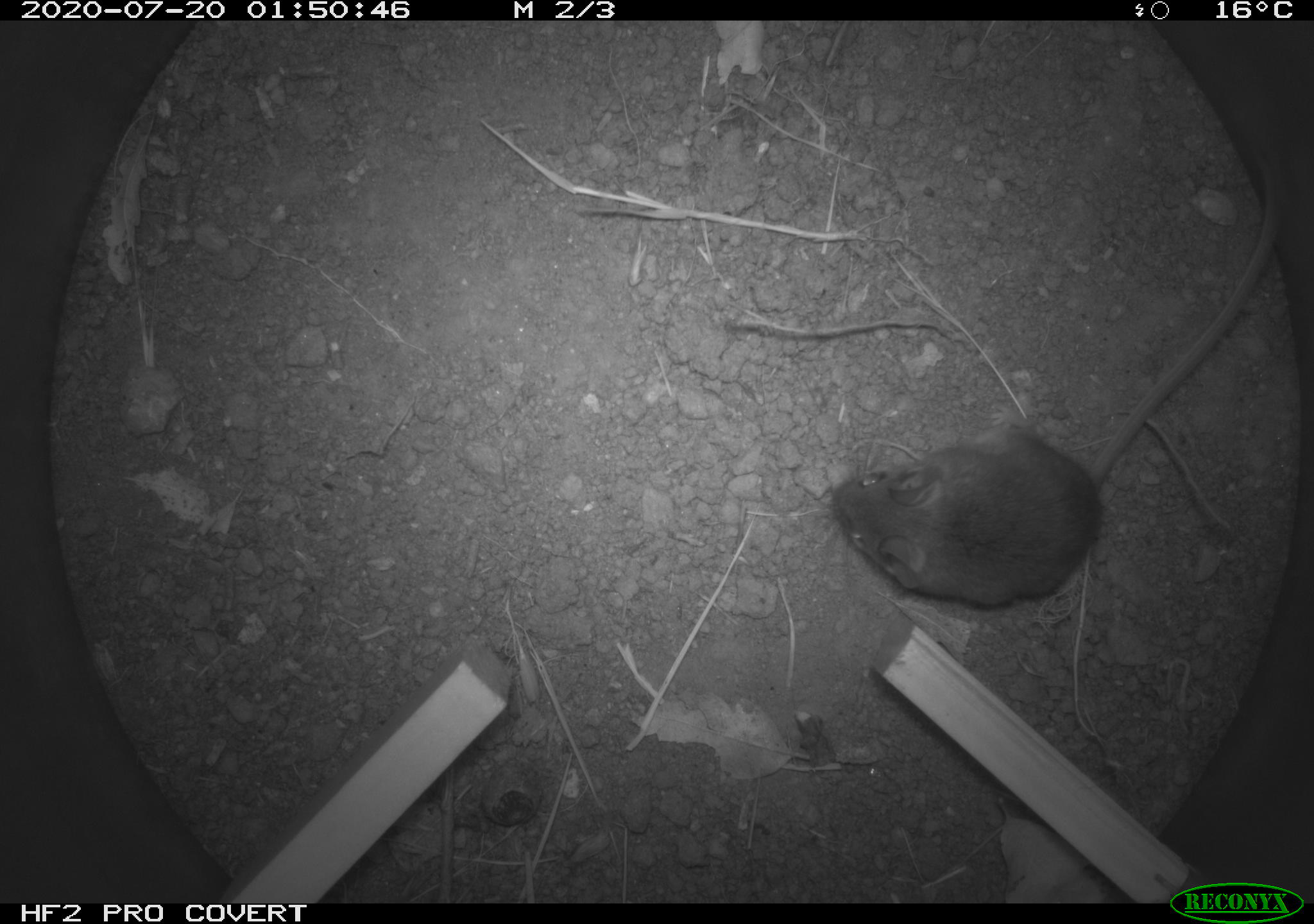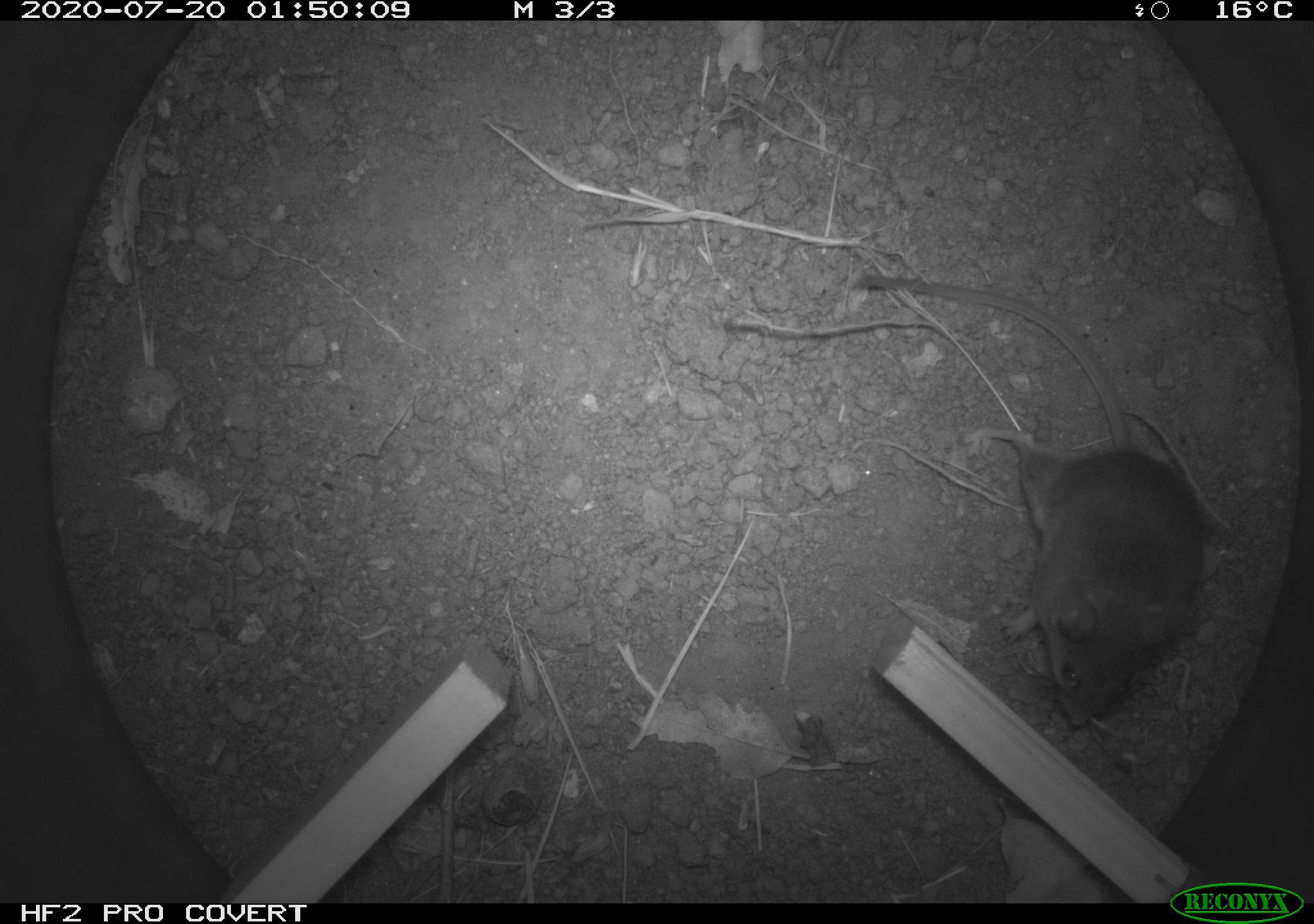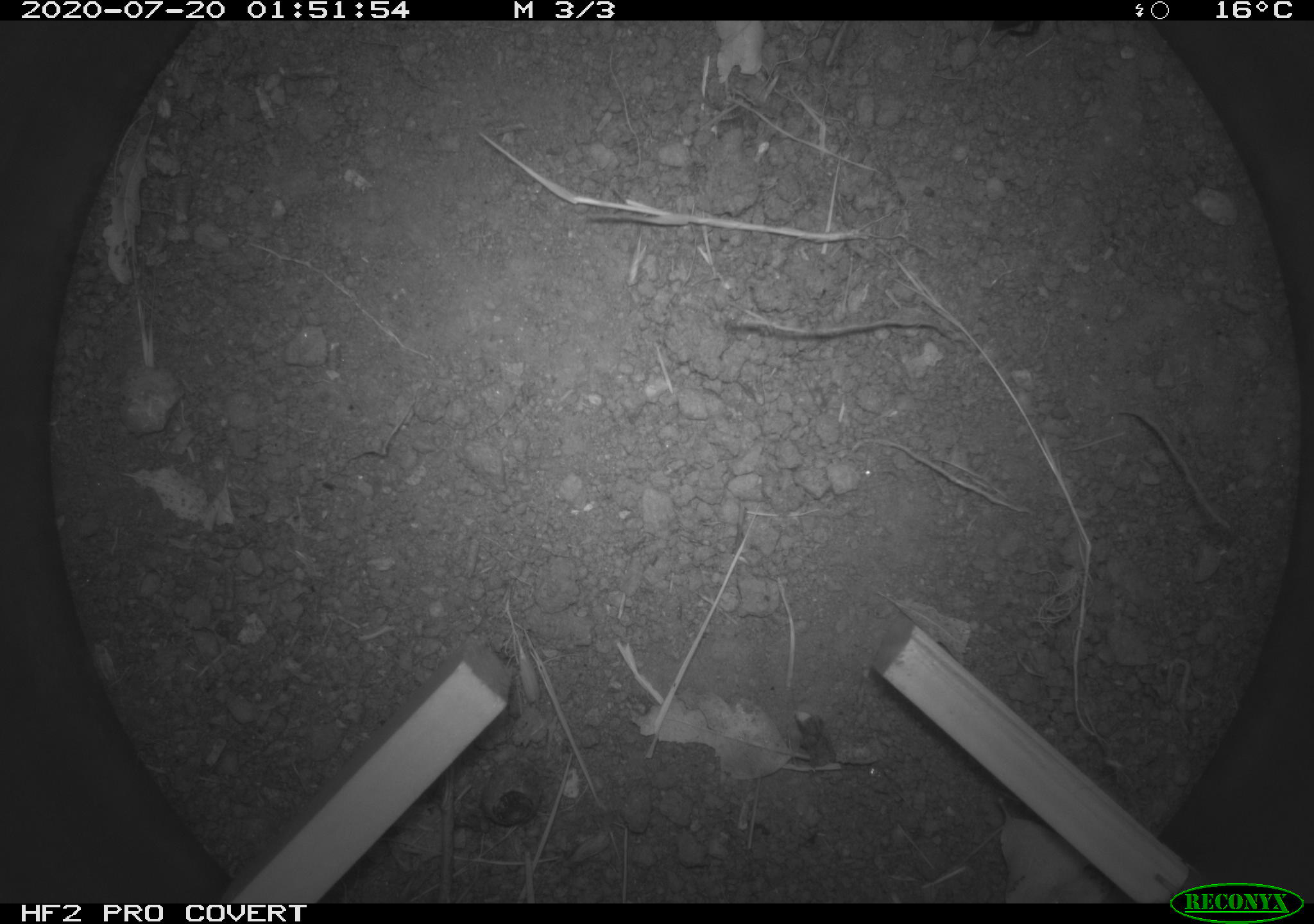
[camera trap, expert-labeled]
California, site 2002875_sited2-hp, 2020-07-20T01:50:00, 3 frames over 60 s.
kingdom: Animalia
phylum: Chordata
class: Mammalia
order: Rodentia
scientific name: Rodentia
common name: rodent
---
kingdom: Animalia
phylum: Arthropoda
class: Insecta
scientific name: Insecta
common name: insect